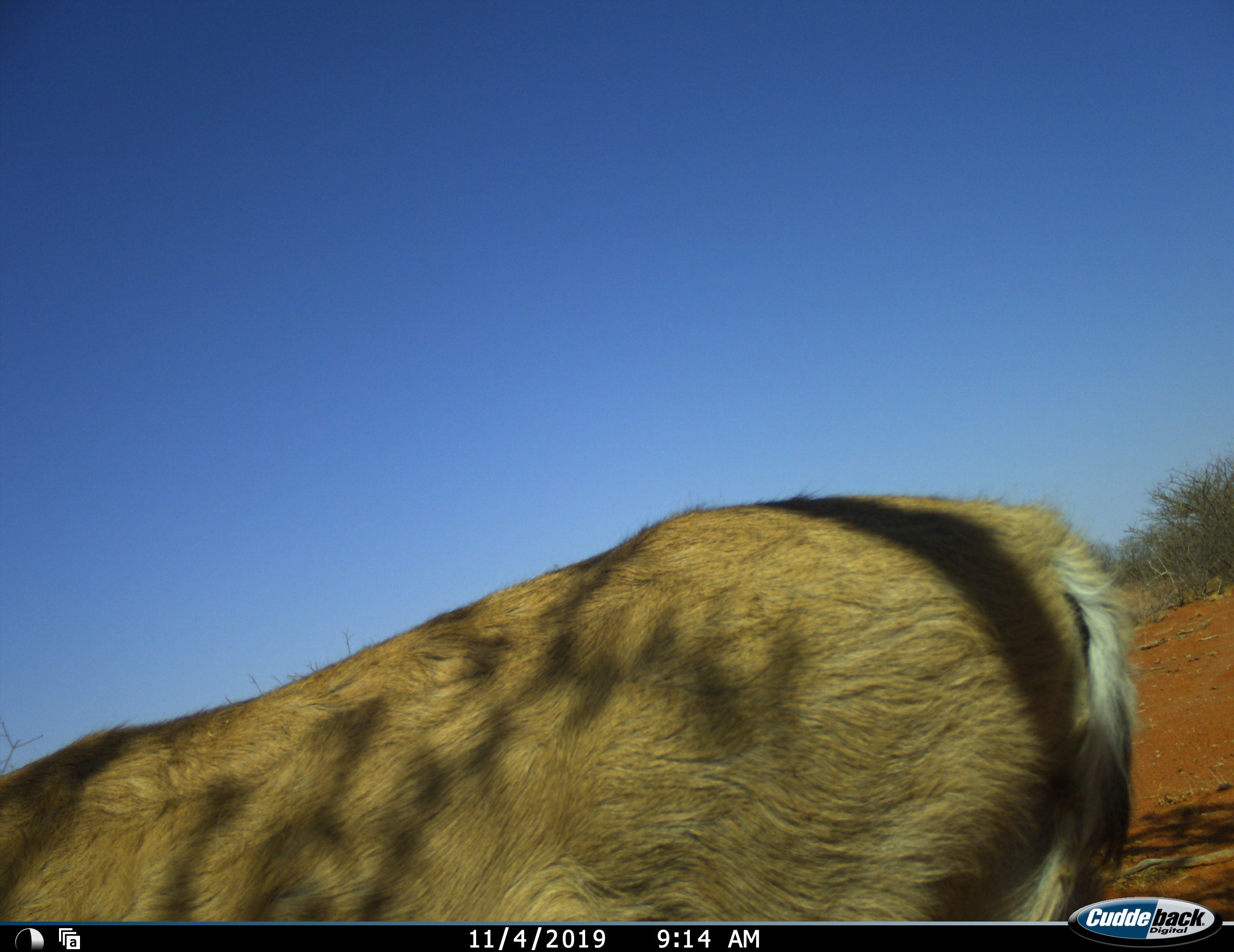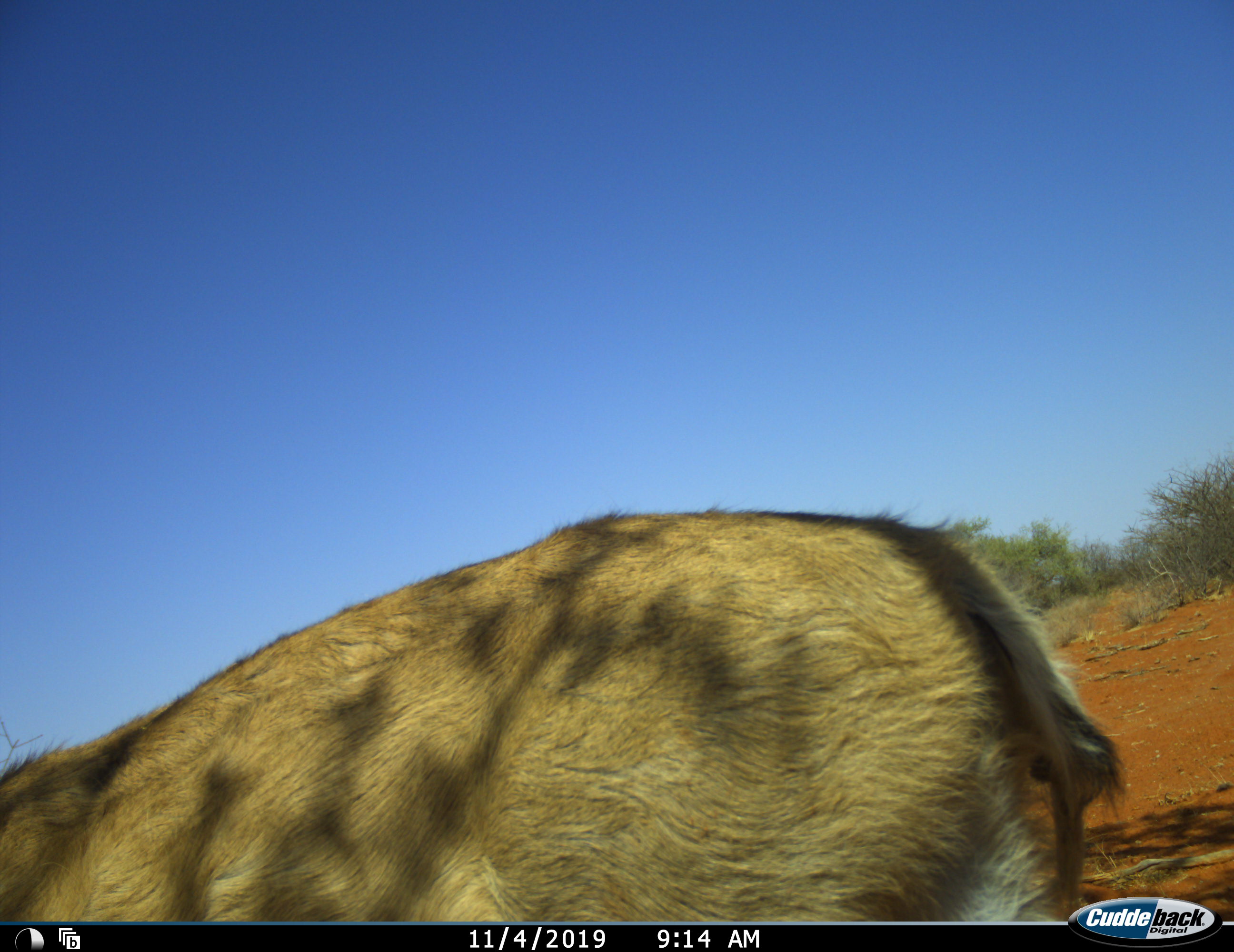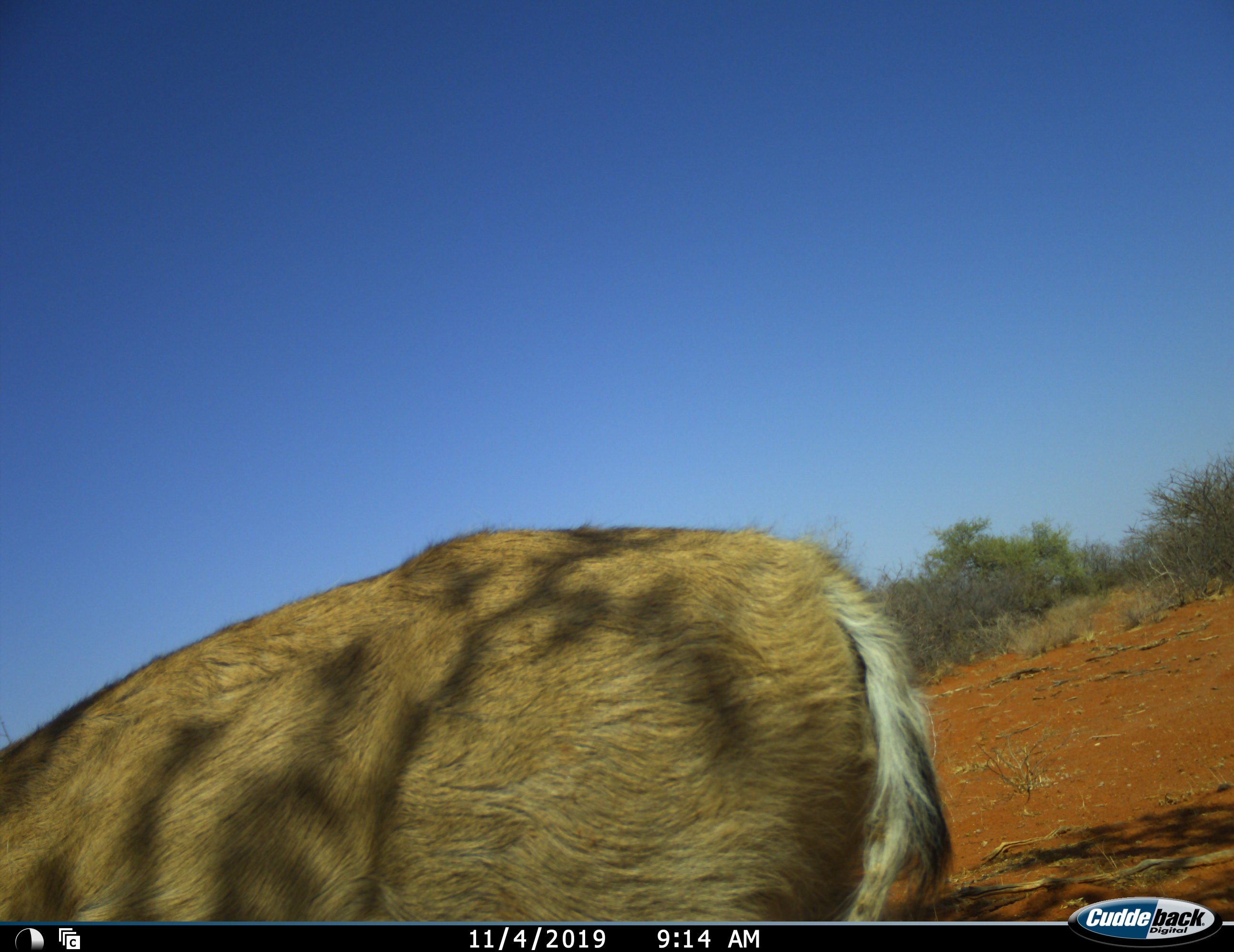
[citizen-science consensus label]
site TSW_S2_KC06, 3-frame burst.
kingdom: Animalia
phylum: Chordata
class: Mammalia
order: Artiodactyla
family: Bovidae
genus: Sylvicapra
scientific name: Sylvicapra grimmia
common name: common duiker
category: duikercommongrey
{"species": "duikercommongrey (common duiker) (Sylvicapra grimmia)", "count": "1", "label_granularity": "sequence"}